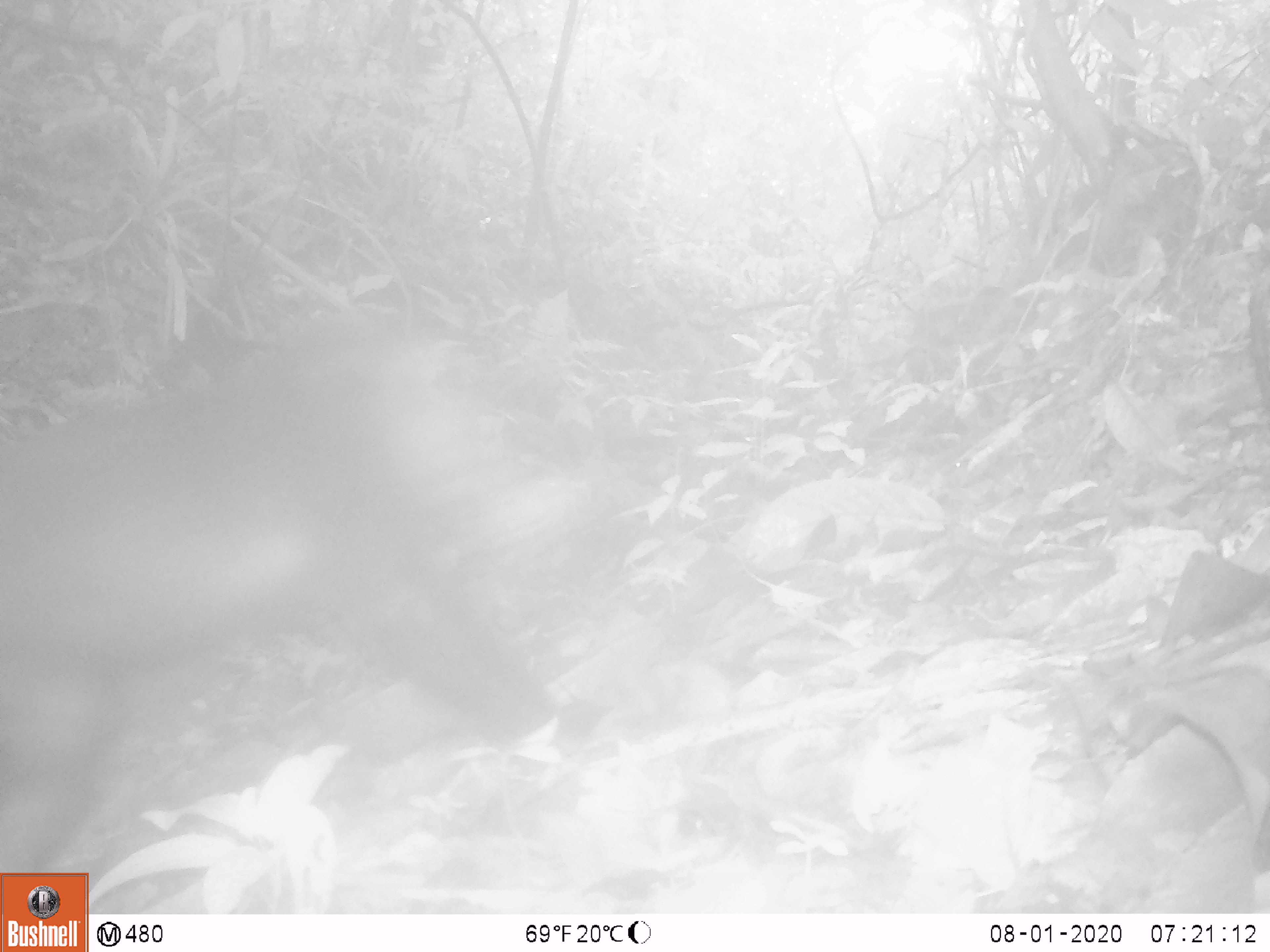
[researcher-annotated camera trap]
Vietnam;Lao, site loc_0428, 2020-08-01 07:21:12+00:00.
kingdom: Animalia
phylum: Chordata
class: Mammalia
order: Primates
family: Cercopithecidae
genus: Macaca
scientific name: Macaca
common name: macaque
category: unidentified macaque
Unidentified macaque (macaque) (Macaca). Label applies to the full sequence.